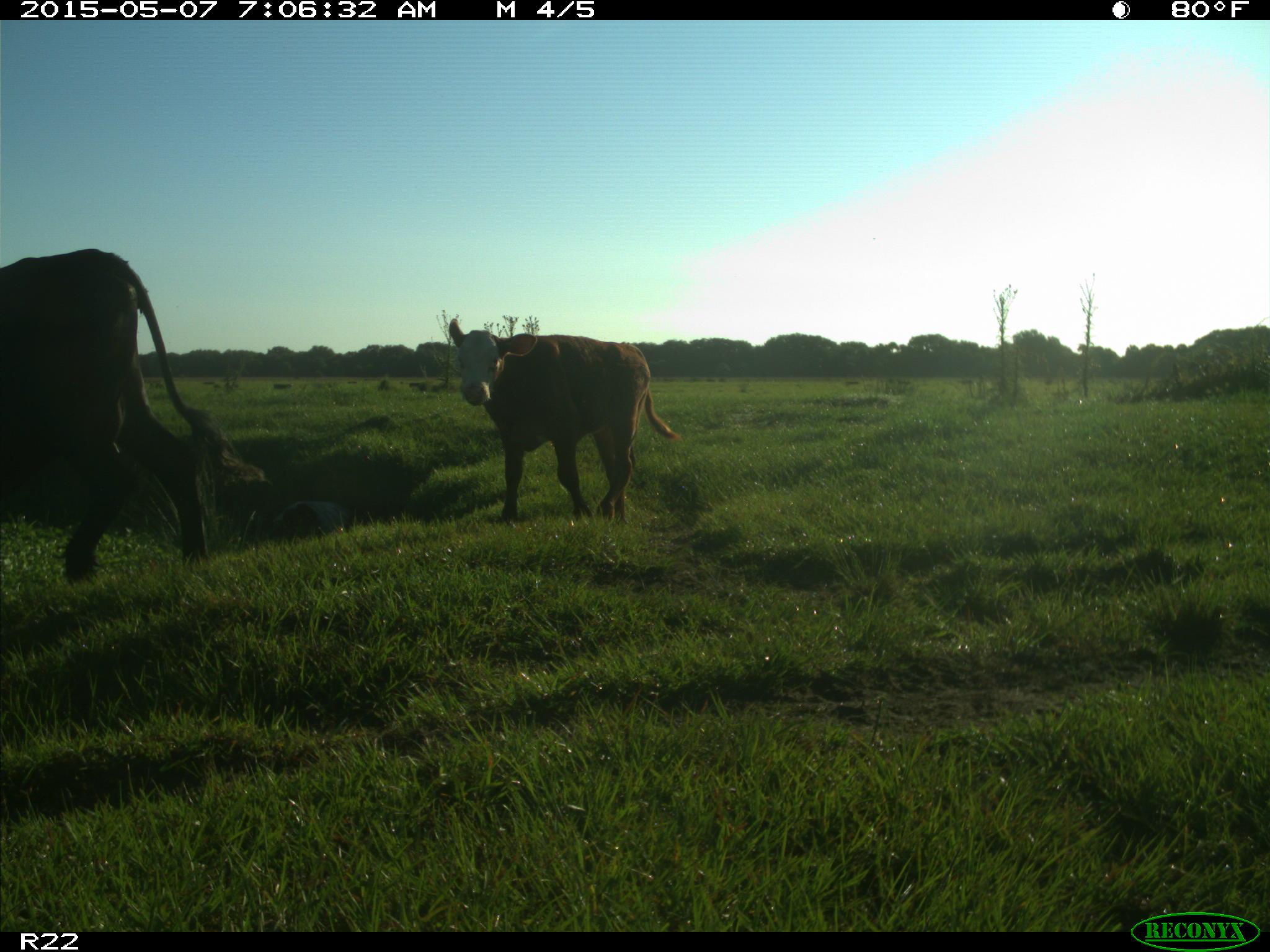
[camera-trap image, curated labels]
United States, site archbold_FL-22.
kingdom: Animalia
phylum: Chordata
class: Mammalia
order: Artiodactyla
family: Bovidae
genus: Bos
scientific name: Bos taurus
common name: domestic cow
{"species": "Bos taurus (domestic cow)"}